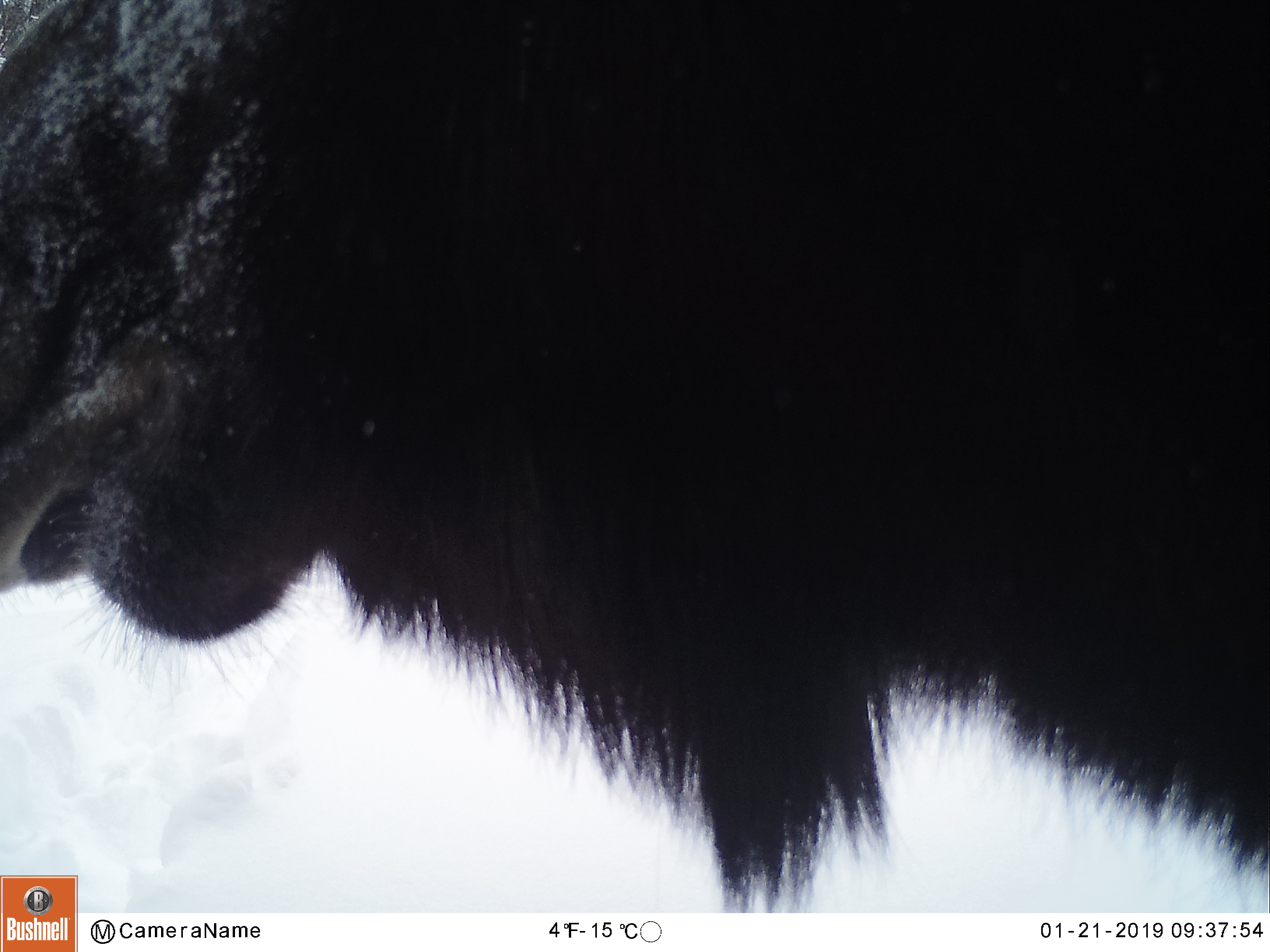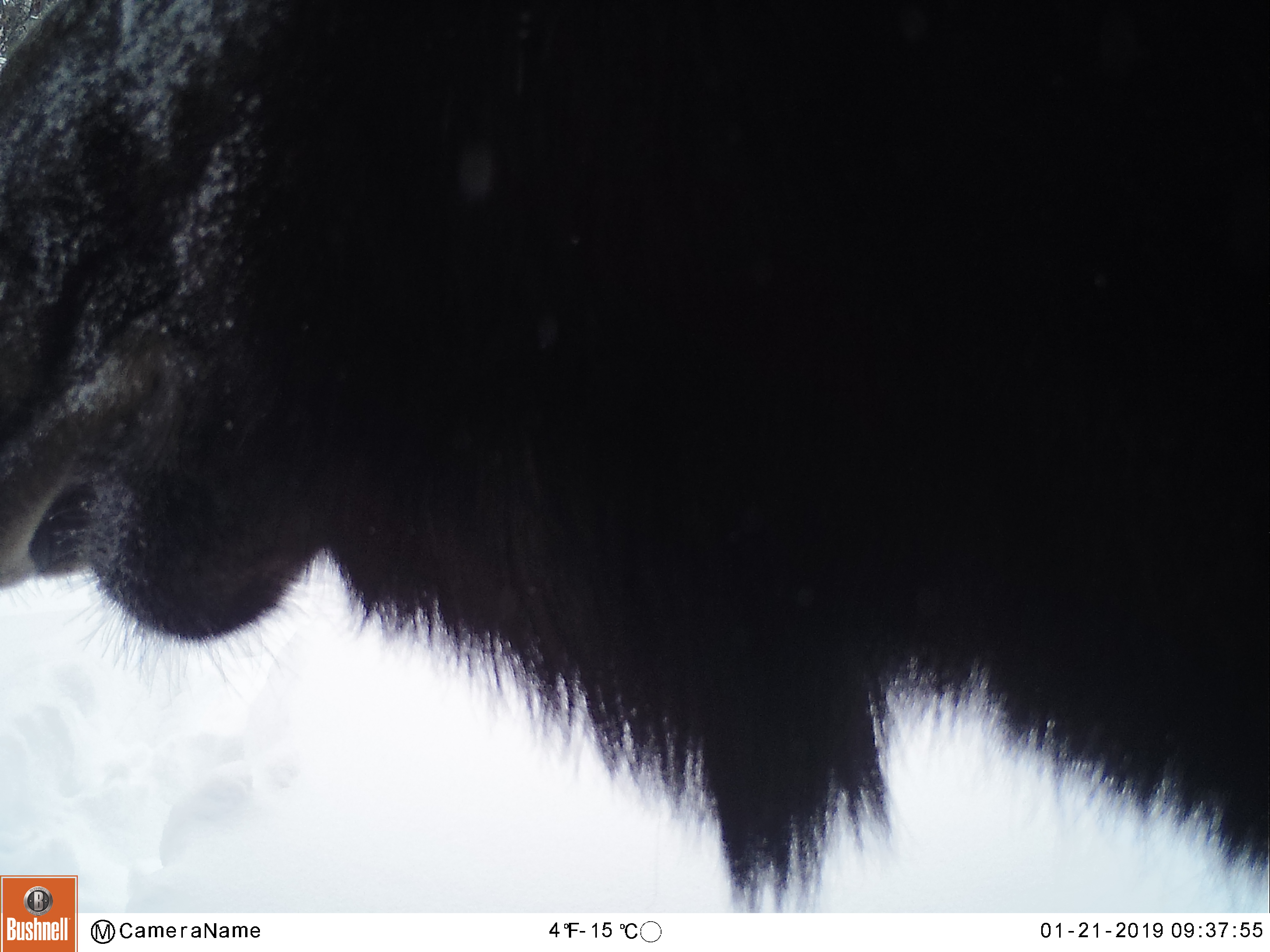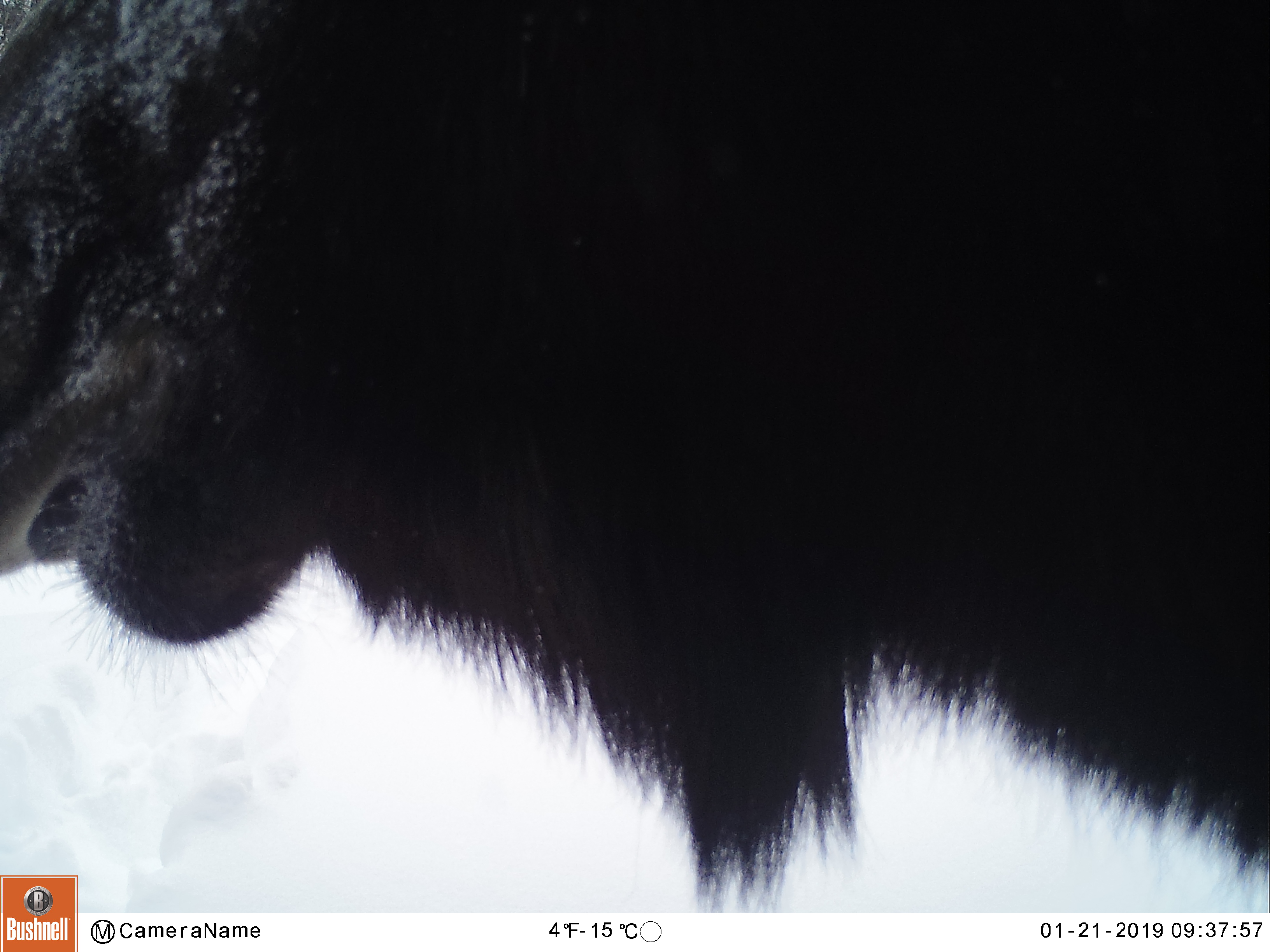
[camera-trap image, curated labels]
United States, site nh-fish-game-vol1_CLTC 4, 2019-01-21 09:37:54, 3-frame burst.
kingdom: Animalia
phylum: Chordata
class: Mammalia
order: Artiodactyla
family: Cervidae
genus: Alces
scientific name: Alces alces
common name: moose